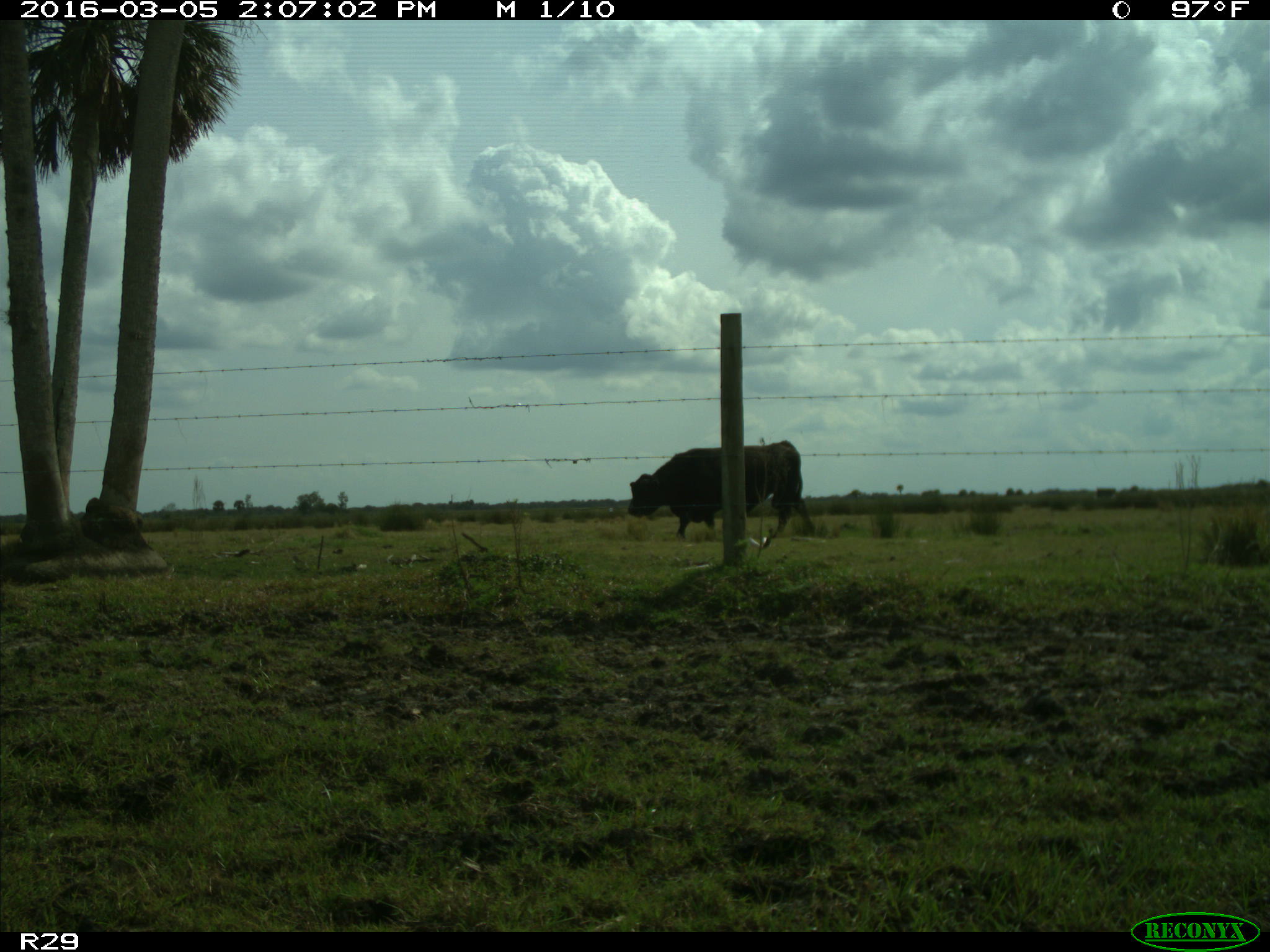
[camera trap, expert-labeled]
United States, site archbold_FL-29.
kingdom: Animalia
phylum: Chordata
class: Mammalia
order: Artiodactyla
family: Bovidae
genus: Bos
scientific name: Bos taurus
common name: domestic cow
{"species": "Bos taurus (domestic cow)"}